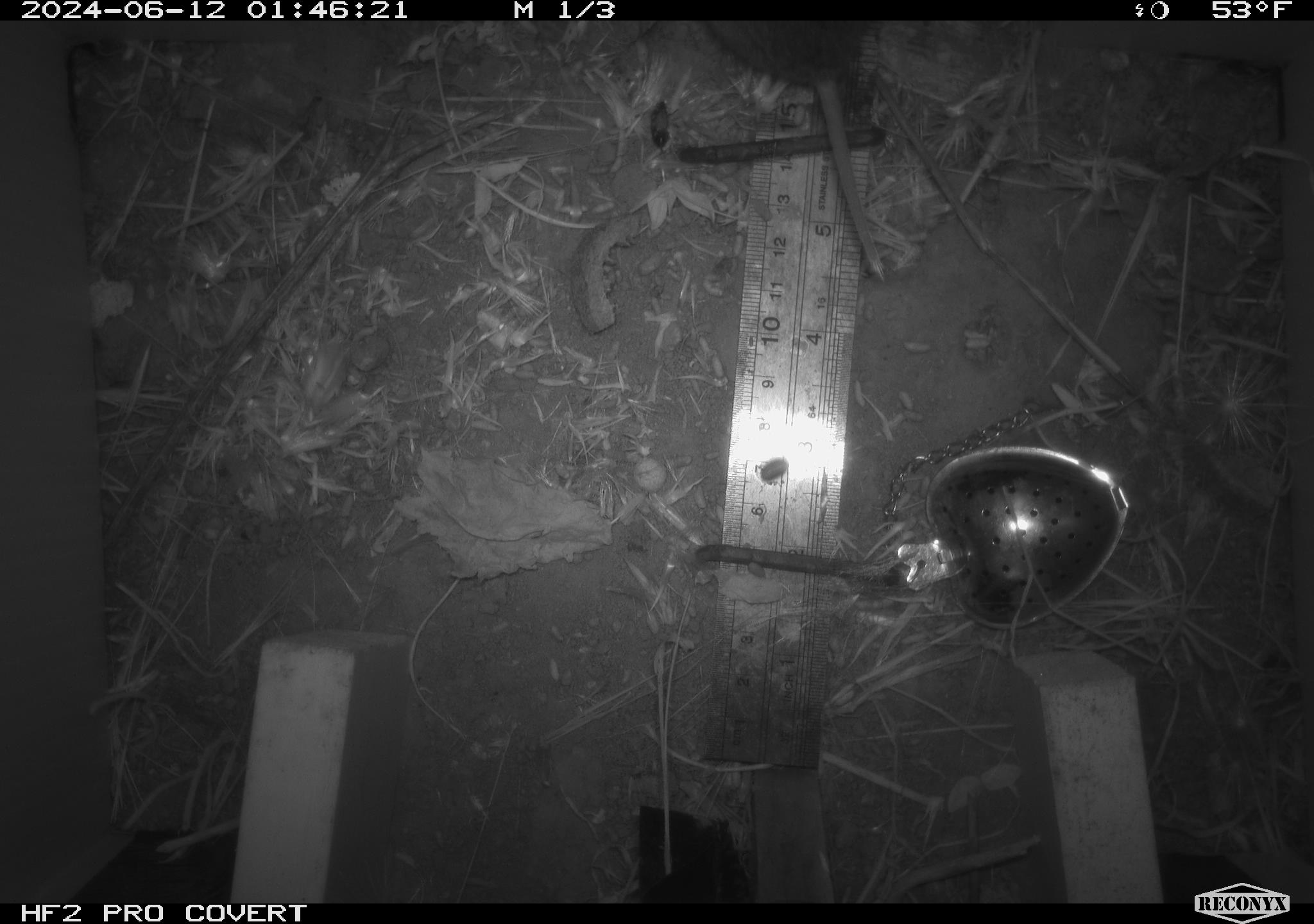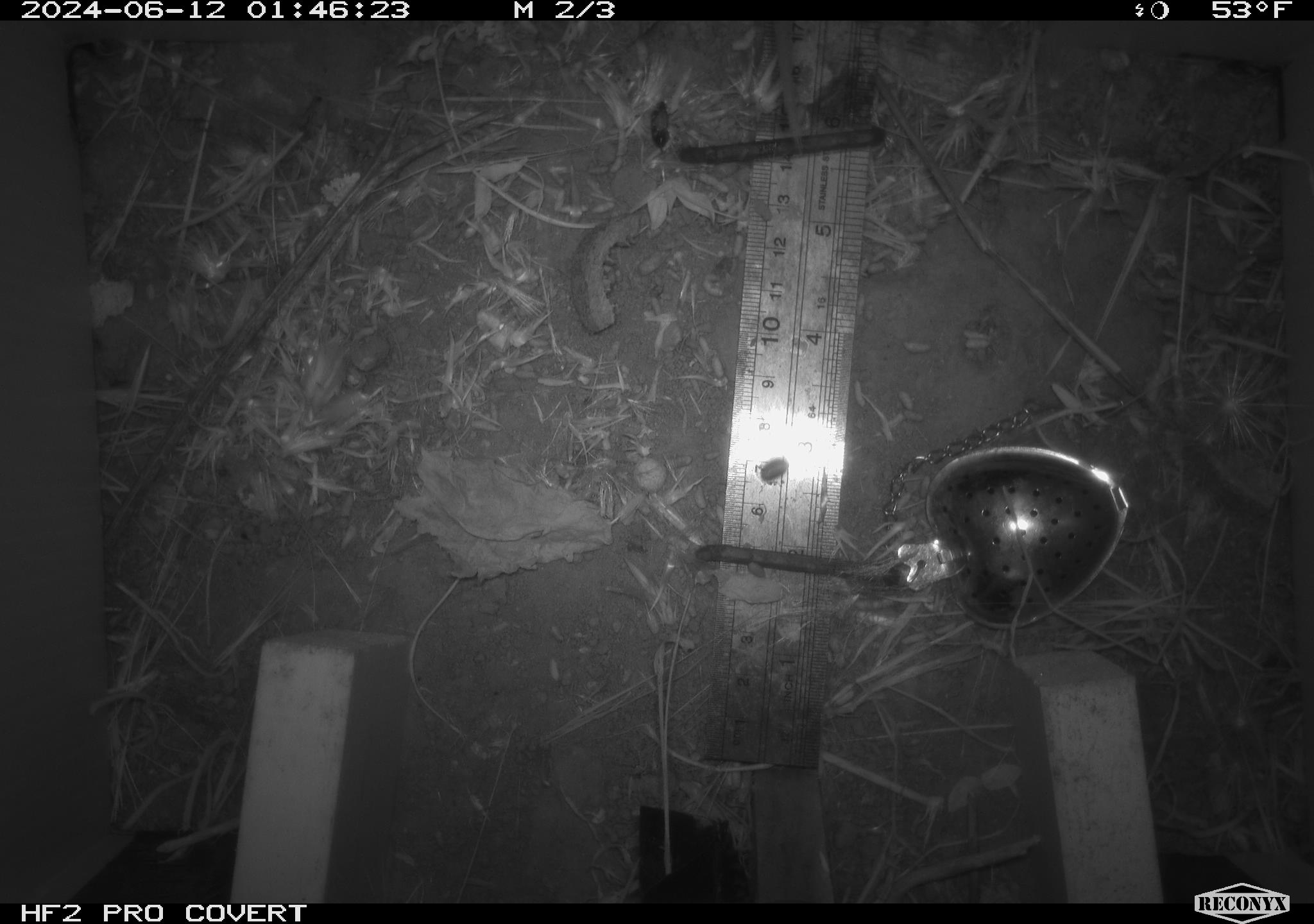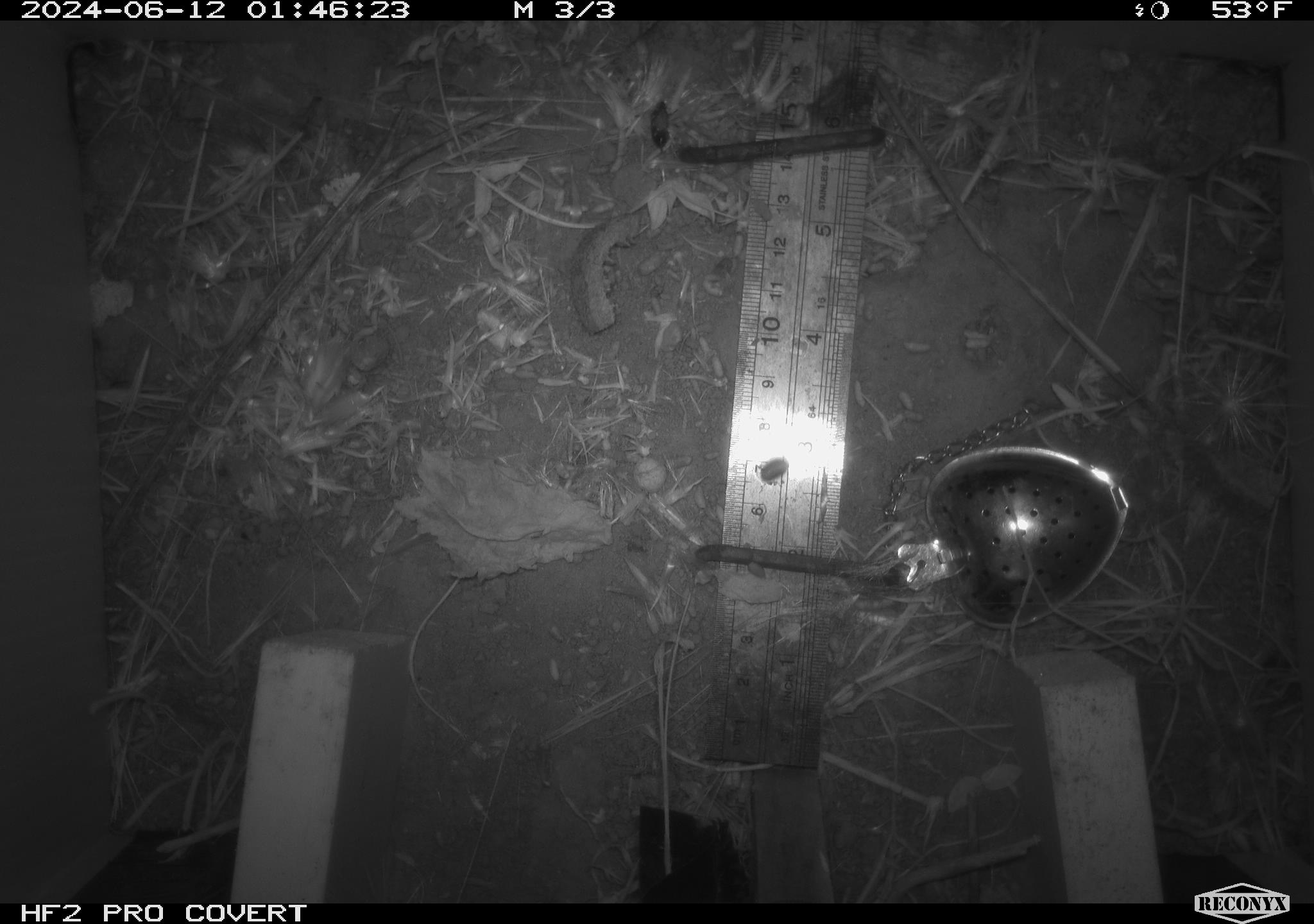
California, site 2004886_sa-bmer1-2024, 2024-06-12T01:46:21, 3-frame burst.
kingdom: Animalia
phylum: Chordata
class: Mammalia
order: Rodentia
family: Cricetidae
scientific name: Cricetidae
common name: hamsters, voles, lemmings, and allies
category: cricetidae family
Cricetidae family (hamsters, voles, lemmings, and allies) (Cricetidae).